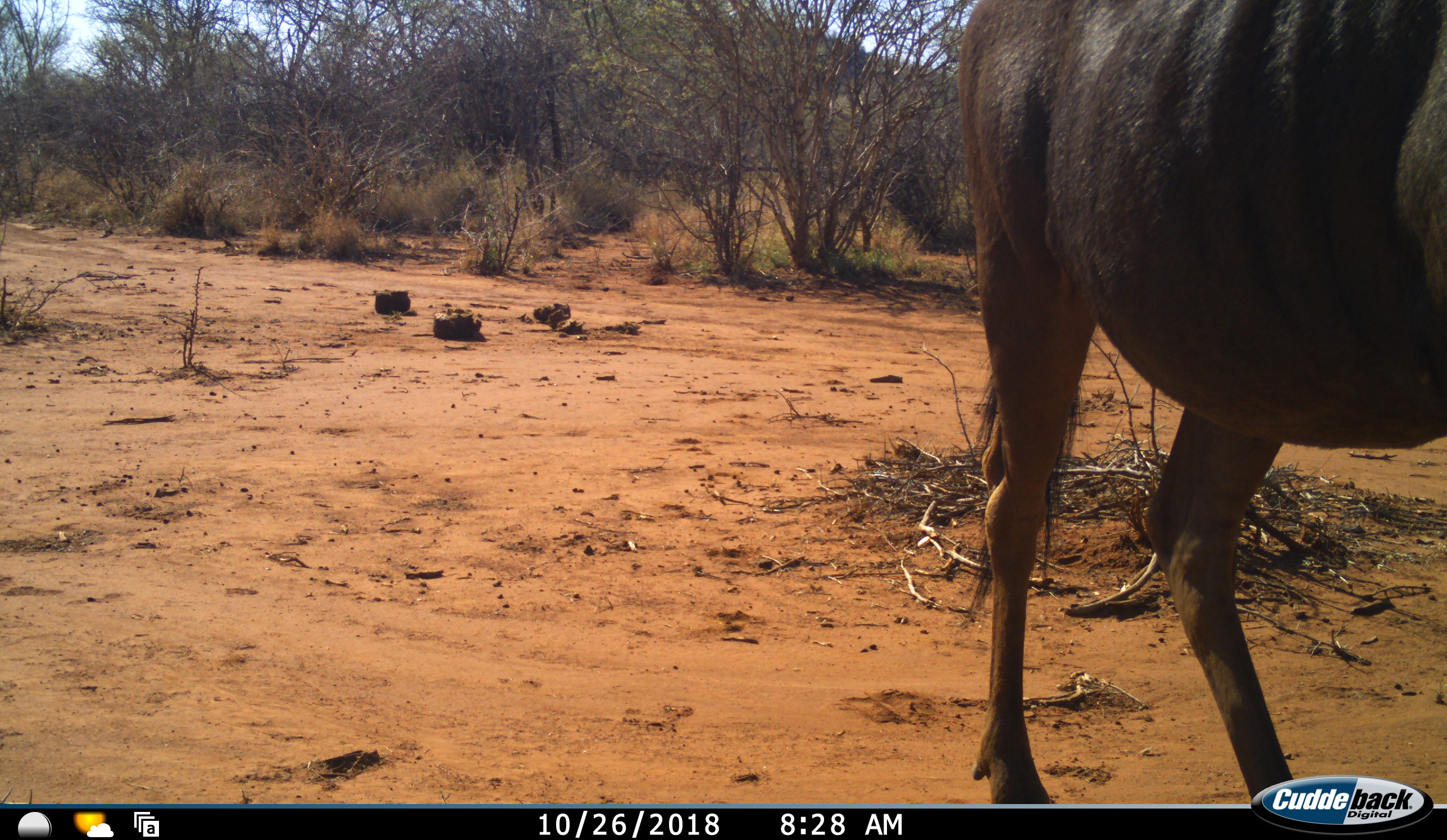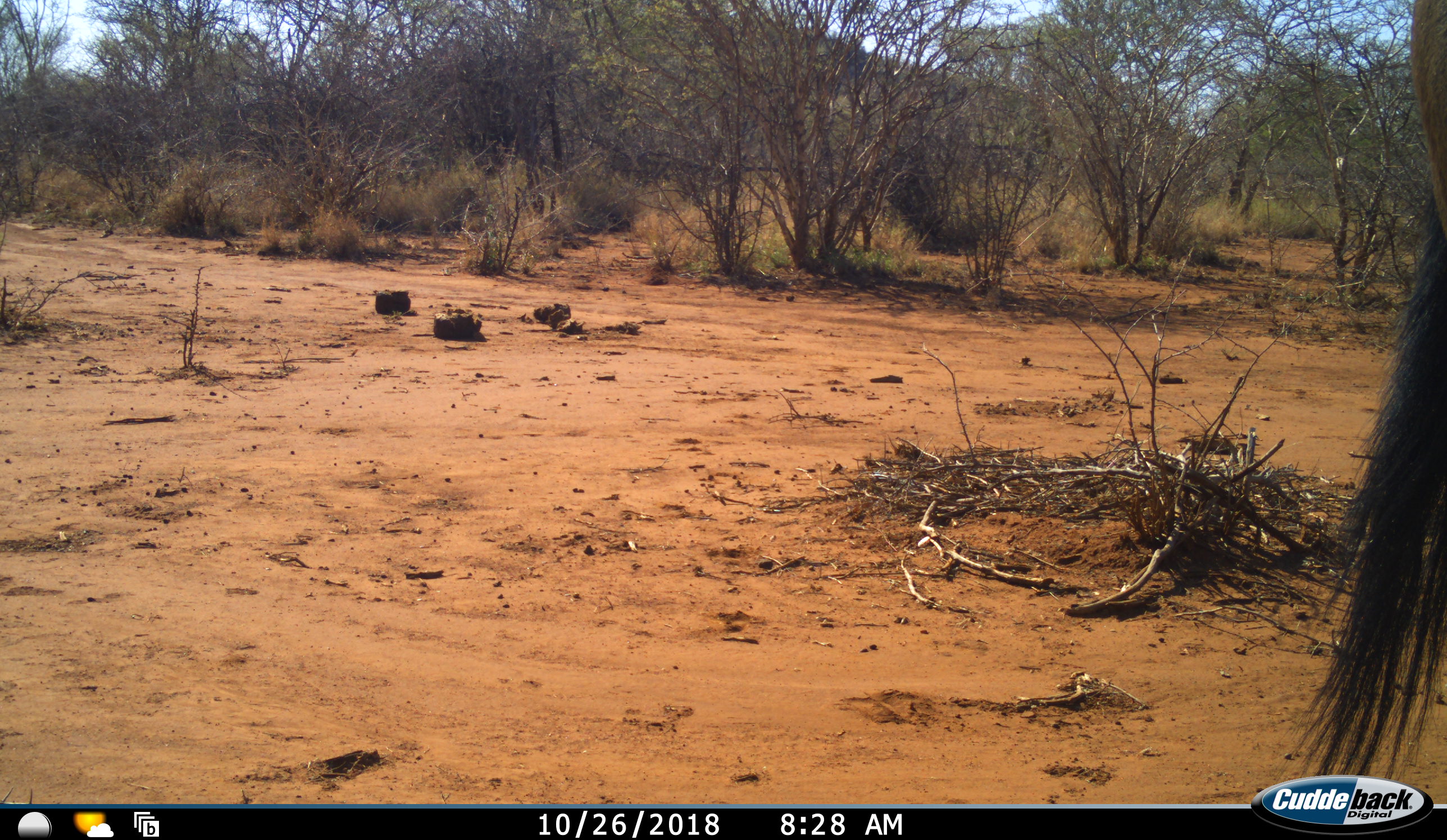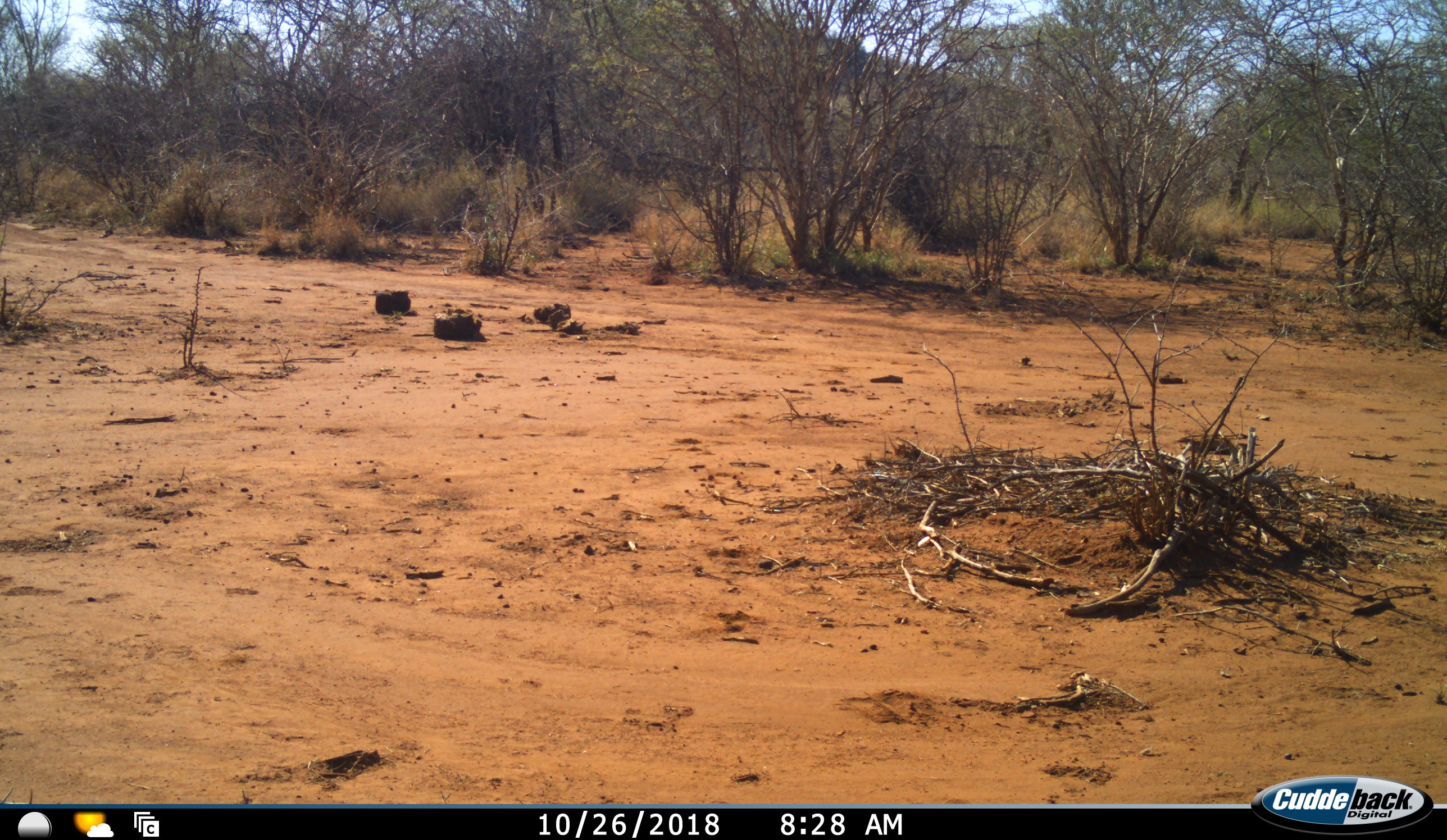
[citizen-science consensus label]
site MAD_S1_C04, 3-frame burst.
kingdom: Animalia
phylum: Chordata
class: Mammalia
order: Artiodactyla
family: Bovidae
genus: Connochaetes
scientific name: Connochaetes taurinus taurinus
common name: blue wildebeest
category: wildebeestblue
Wildebeestblue (blue wildebeest) (Connochaetes taurinus taurinus), count 1. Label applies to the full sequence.